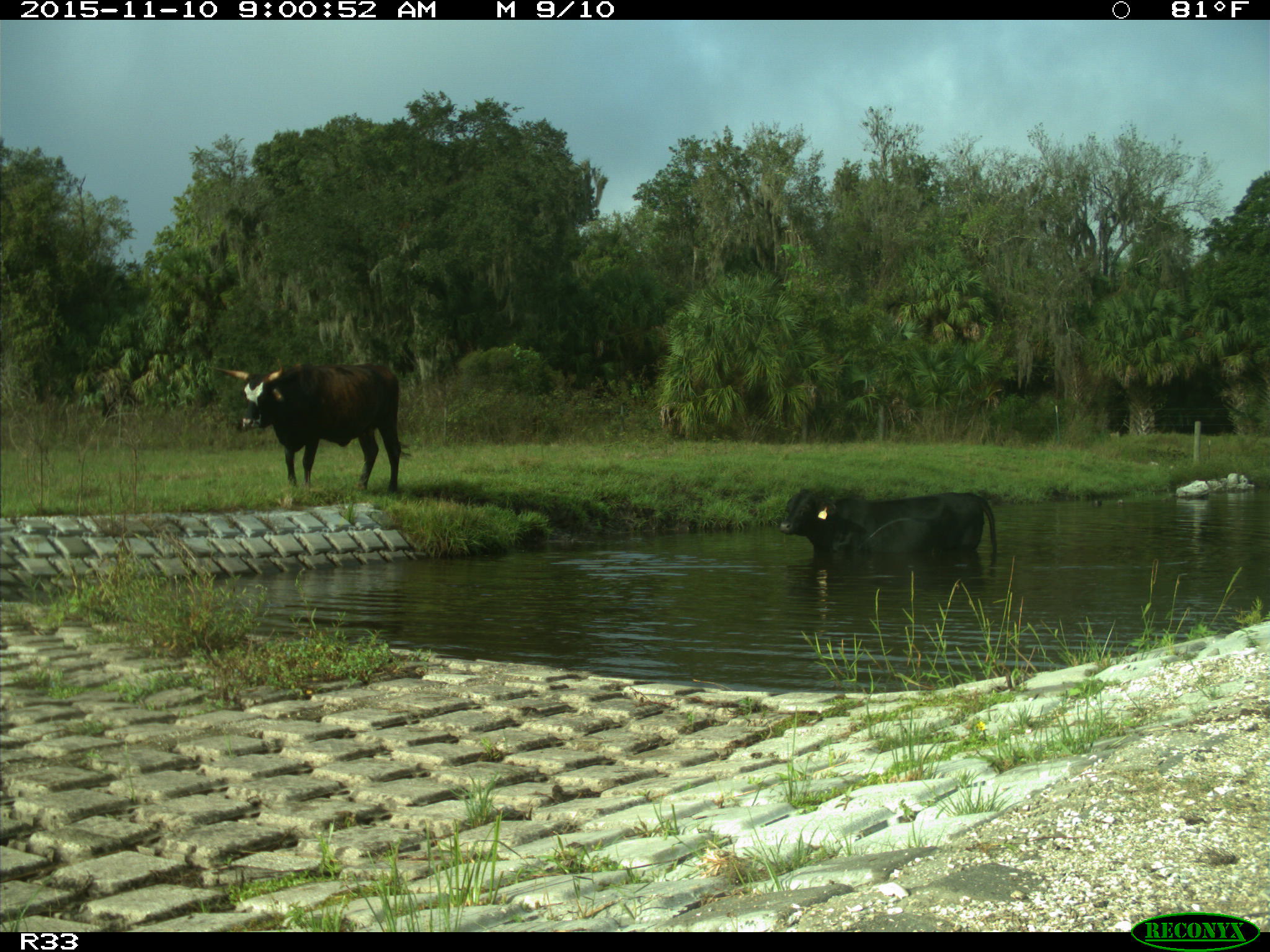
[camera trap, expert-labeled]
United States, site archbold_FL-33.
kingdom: Animalia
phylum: Chordata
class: Mammalia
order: Artiodactyla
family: Bovidae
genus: Bos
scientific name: Bos taurus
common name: domestic cow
Bos taurus (domestic cow).